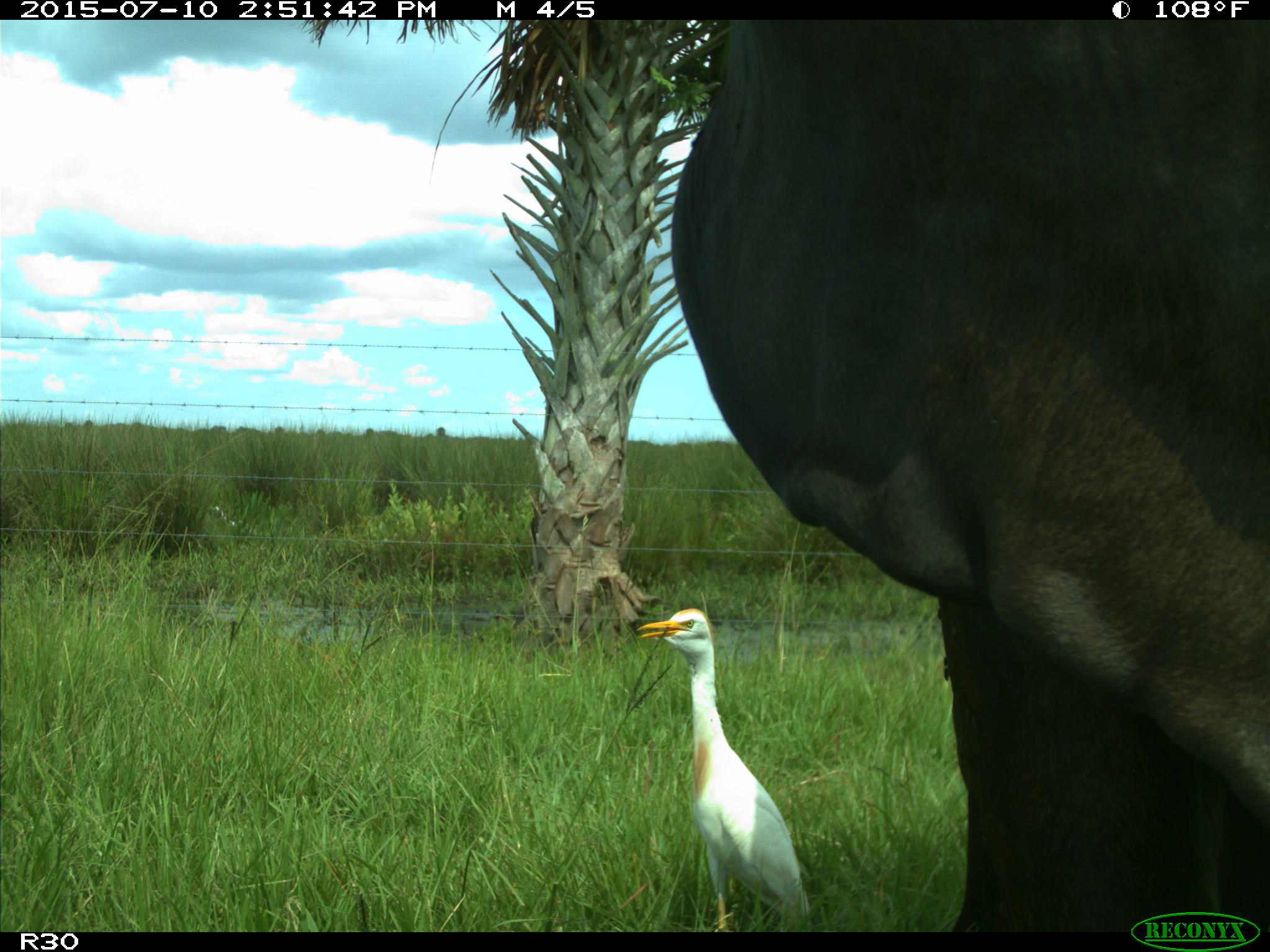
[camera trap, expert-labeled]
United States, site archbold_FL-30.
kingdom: Animalia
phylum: Chordata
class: Mammalia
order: Artiodactyla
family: Bovidae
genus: Bos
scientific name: Bos taurus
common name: domestic cow